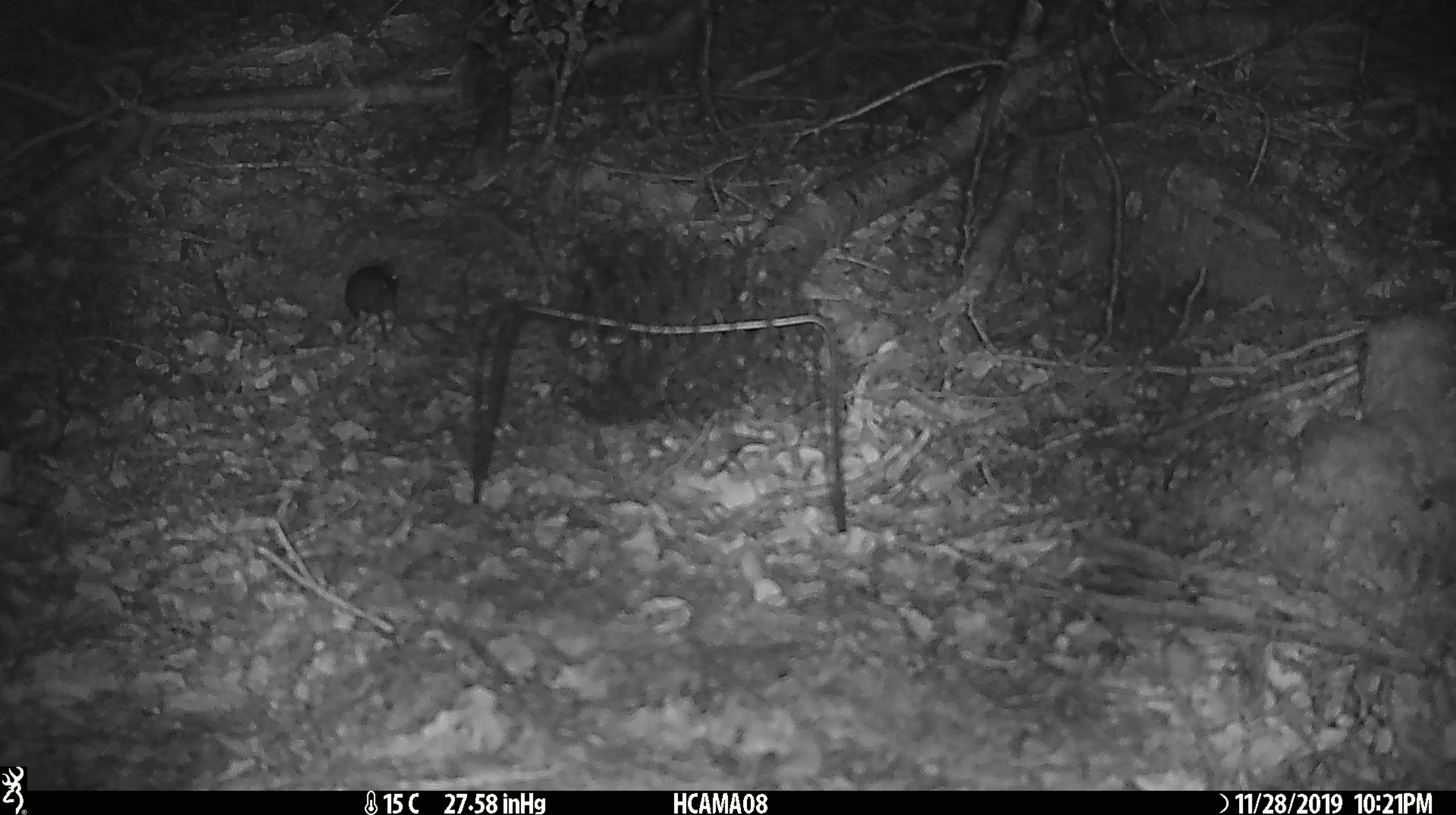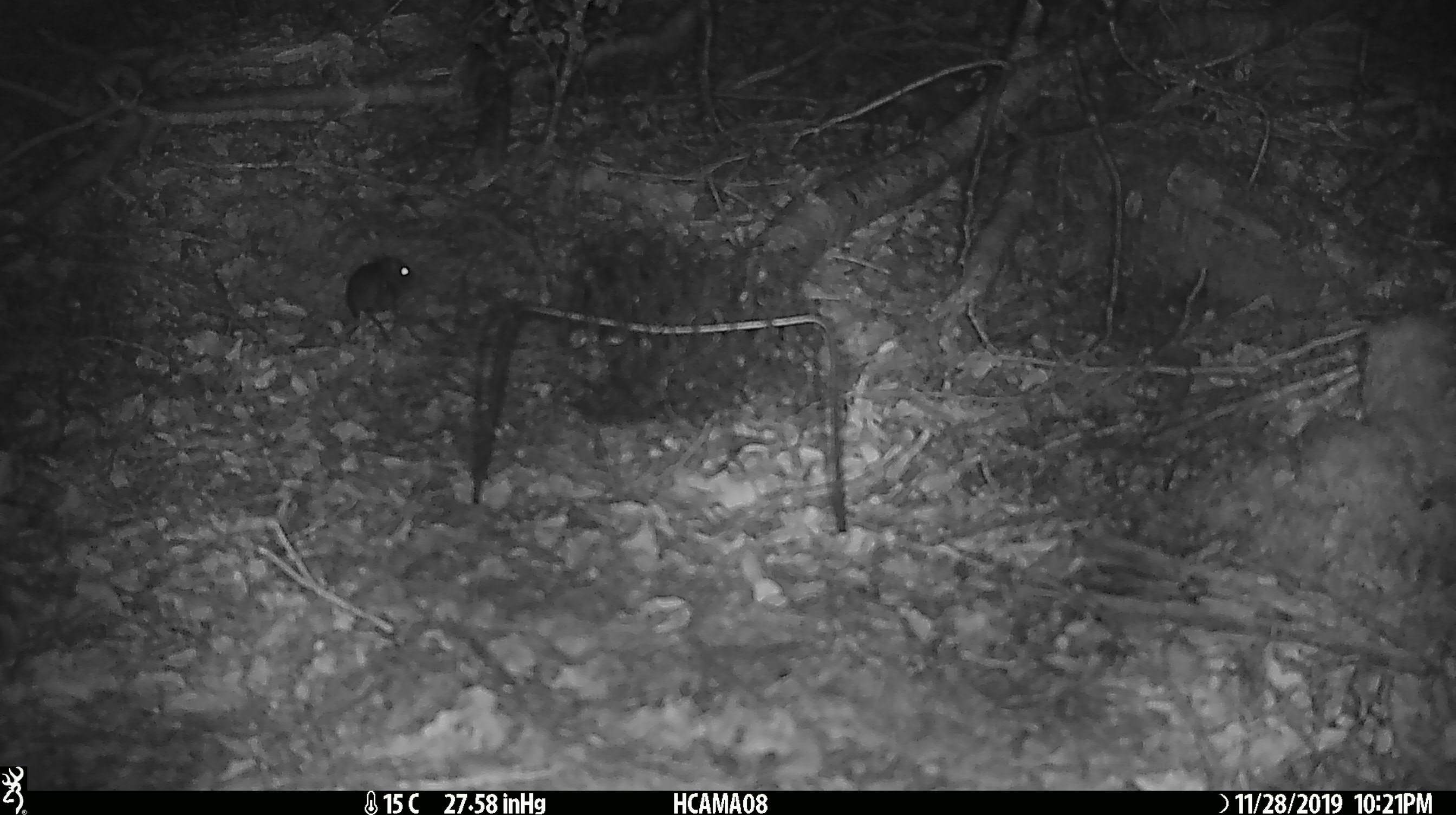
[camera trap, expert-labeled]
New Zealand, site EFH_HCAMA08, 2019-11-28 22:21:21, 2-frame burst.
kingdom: Animalia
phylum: Chordata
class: Mammalia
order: Rodentia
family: Muridae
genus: Mus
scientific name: Mus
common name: mouse